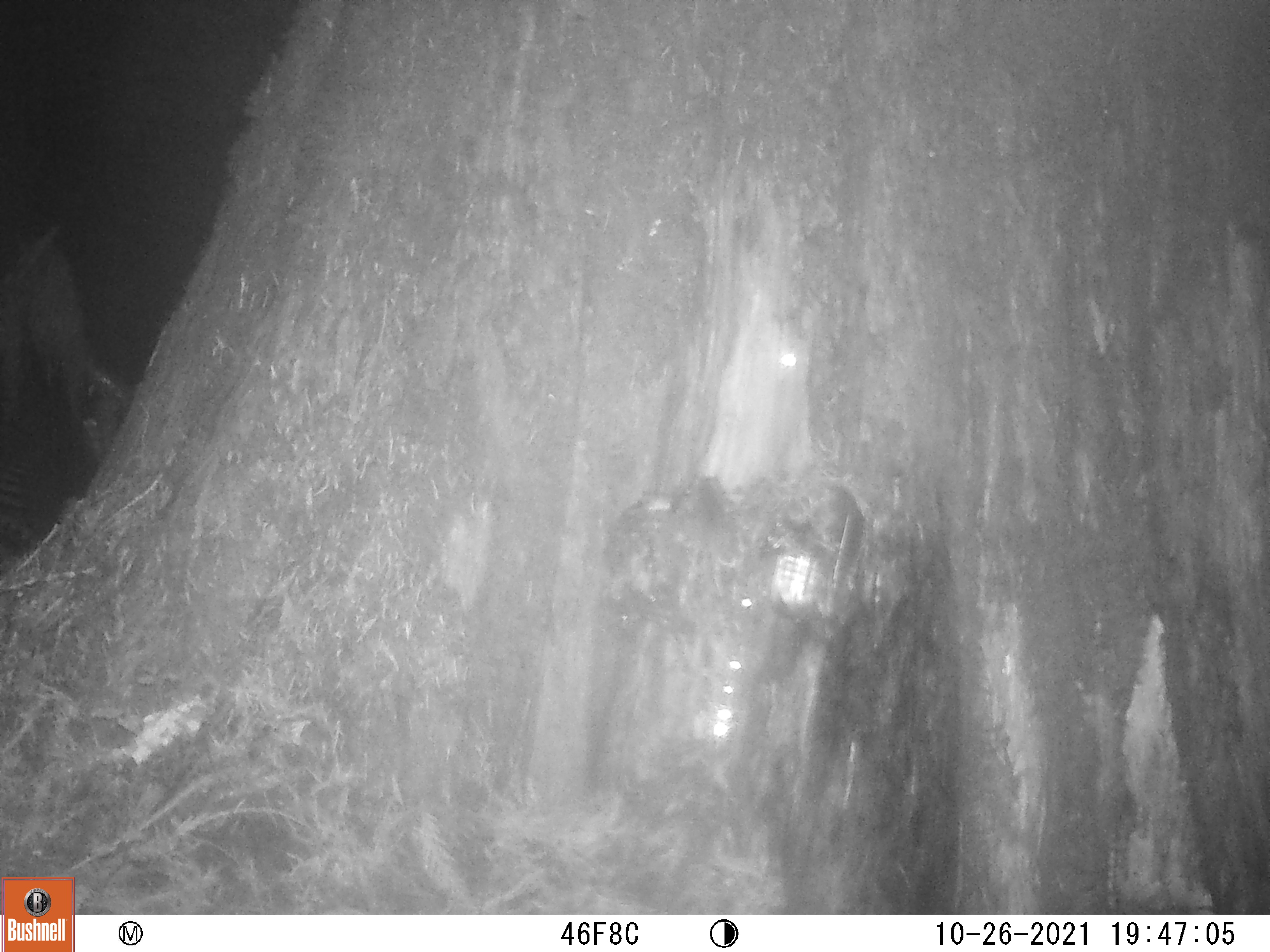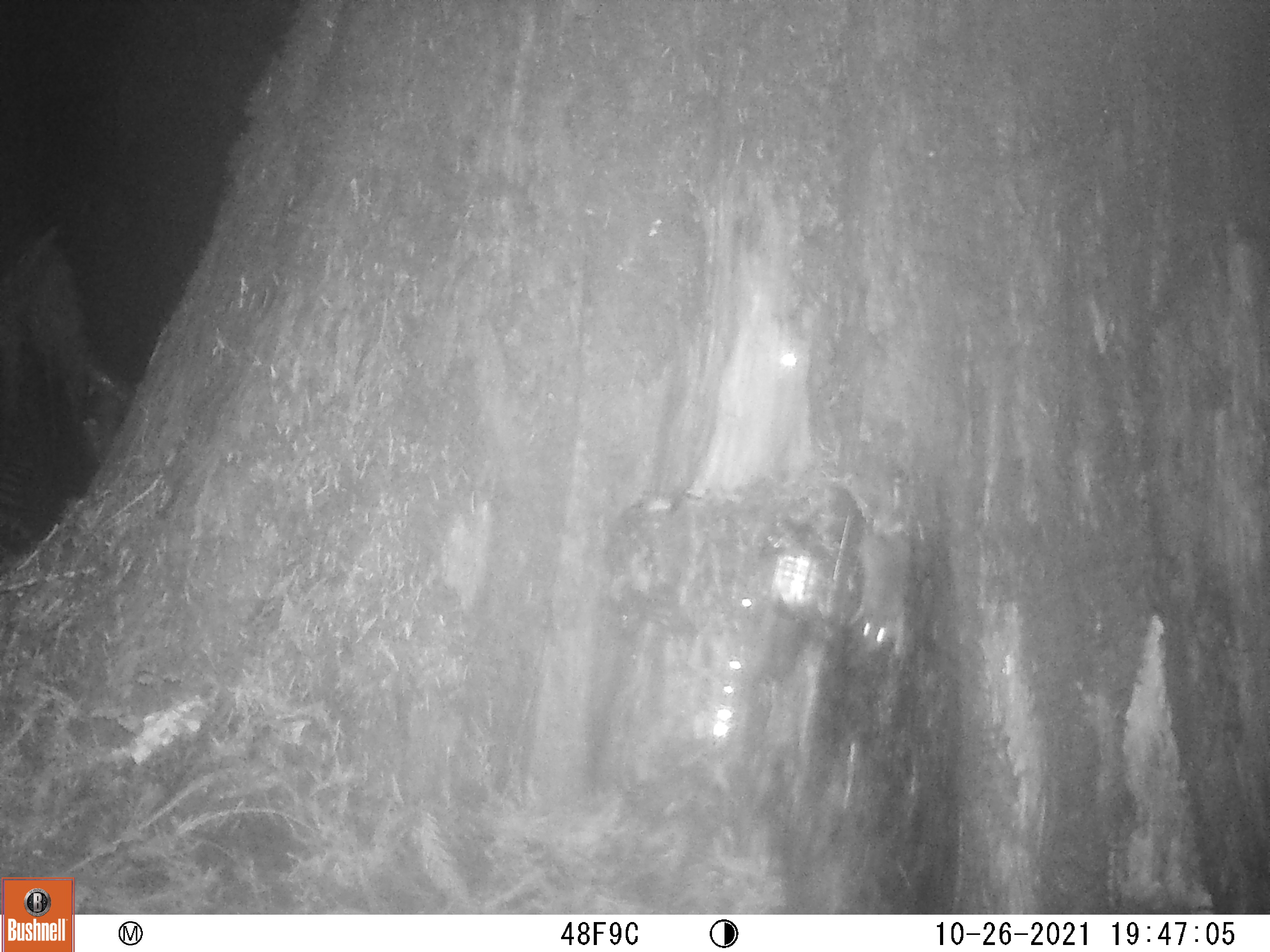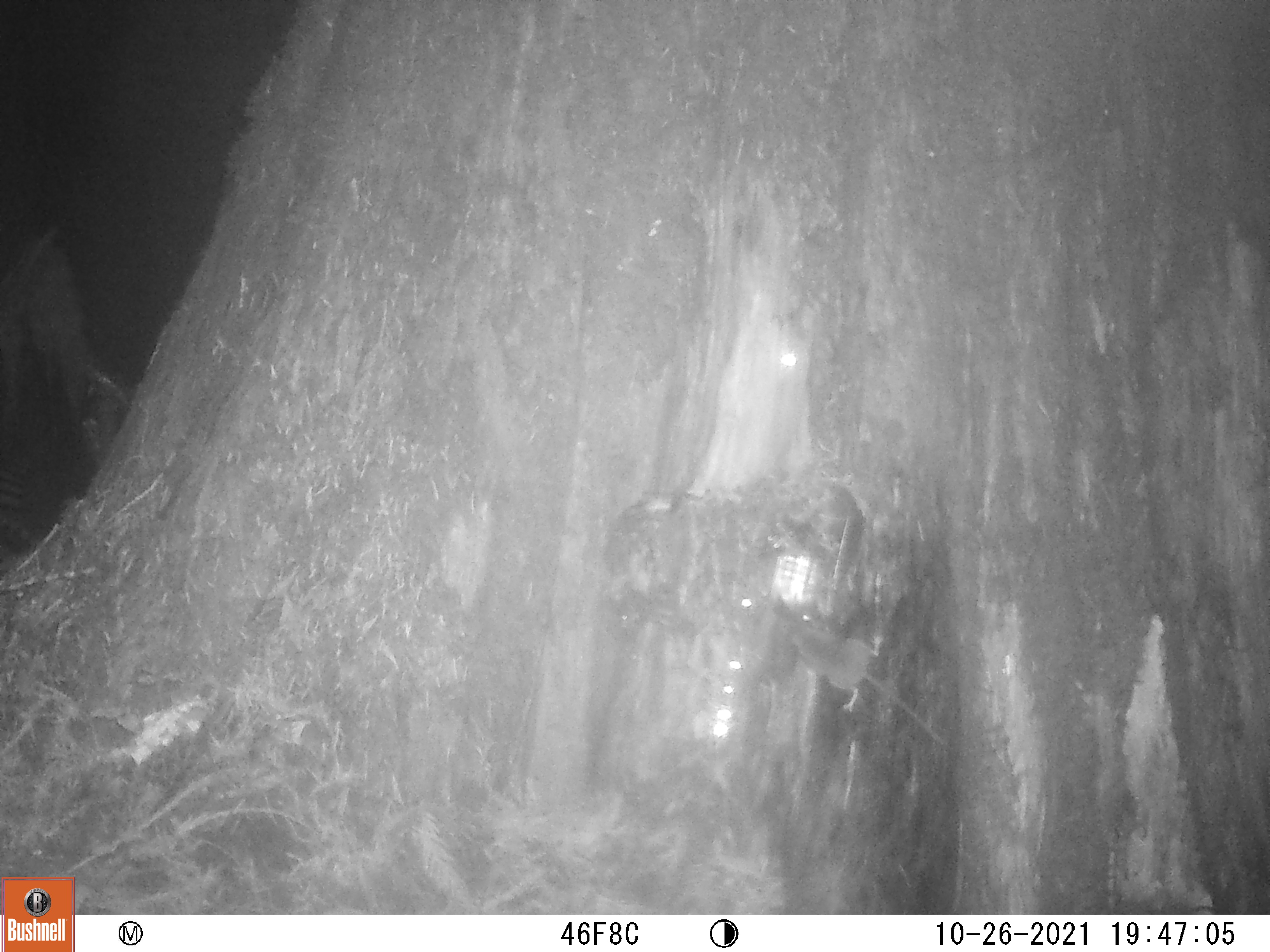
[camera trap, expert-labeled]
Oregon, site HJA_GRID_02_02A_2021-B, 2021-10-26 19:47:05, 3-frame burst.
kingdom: Animalia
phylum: Chordata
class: Mammalia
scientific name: Mammalia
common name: small mammal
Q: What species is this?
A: Small mammal (Mammalia).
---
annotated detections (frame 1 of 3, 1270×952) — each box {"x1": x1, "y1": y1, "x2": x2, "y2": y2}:
small mammal: {"x1": 680, "y1": 449, "x2": 766, "y2": 629}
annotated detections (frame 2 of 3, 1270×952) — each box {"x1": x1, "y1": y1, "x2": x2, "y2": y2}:
small mammal: {"x1": 825, "y1": 485, "x2": 957, "y2": 682}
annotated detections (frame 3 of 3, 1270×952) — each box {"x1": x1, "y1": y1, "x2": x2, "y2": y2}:
small mammal: {"x1": 765, "y1": 597, "x2": 971, "y2": 796}